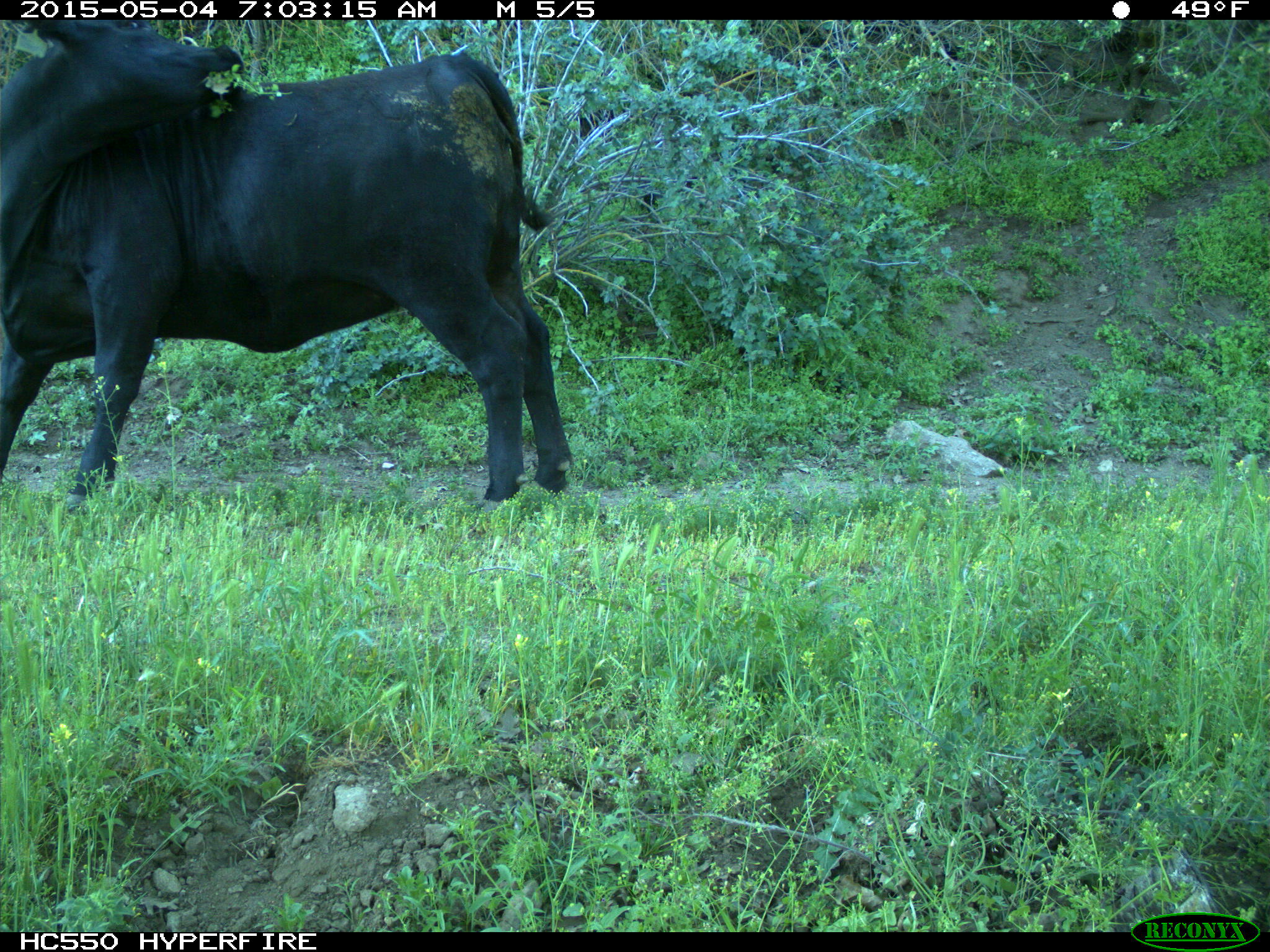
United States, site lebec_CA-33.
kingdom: Animalia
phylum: Chordata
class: Mammalia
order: Artiodactyla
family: Bovidae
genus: Bos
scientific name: Bos taurus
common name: domestic cow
Bos taurus (domestic cow).